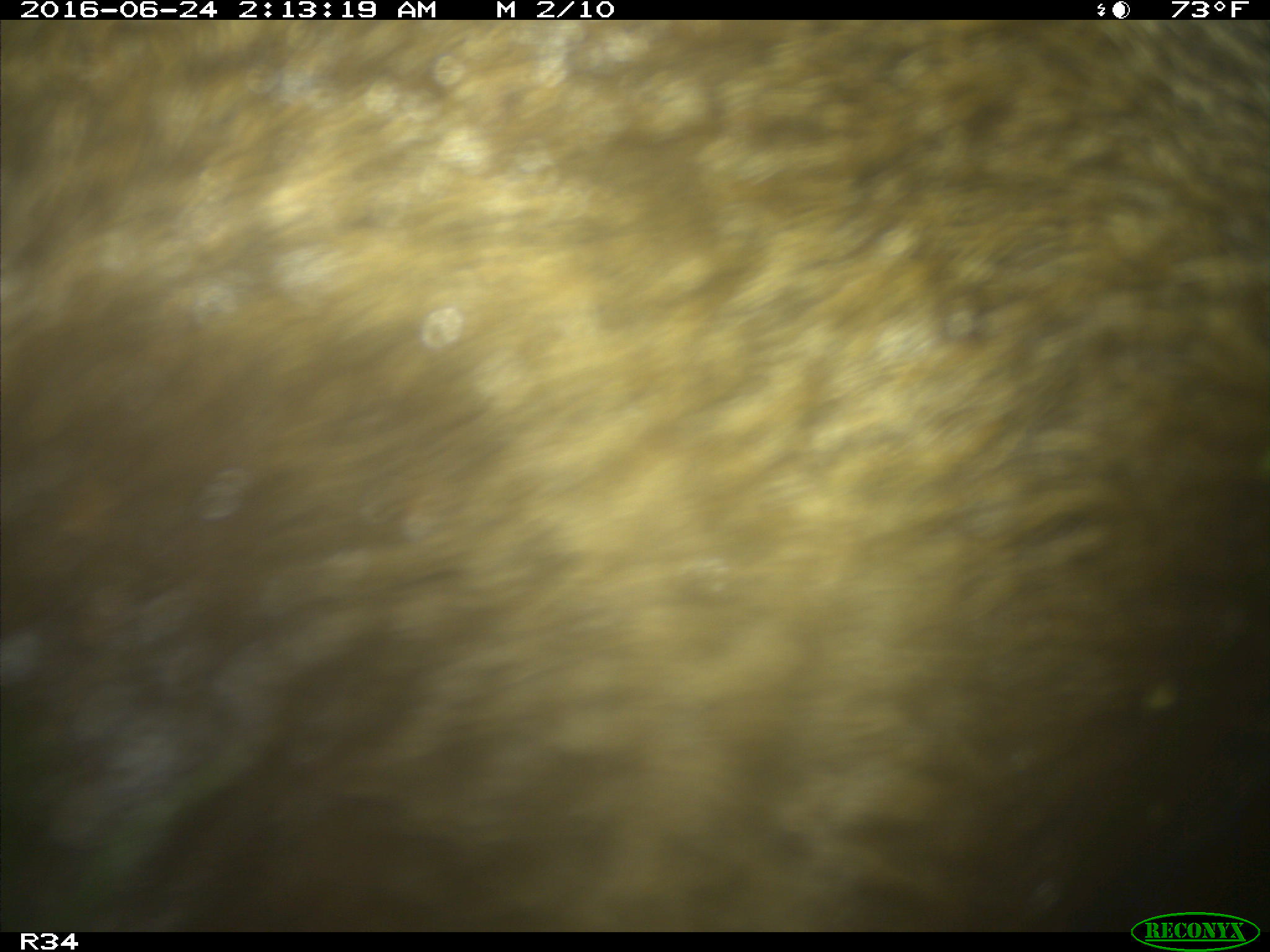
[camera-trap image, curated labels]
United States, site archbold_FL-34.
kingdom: Animalia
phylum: Chordata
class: Mammalia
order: Artiodactyla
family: Suidae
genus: Sus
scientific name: Sus scrofa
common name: wild boar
Sus scrofa (wild boar).